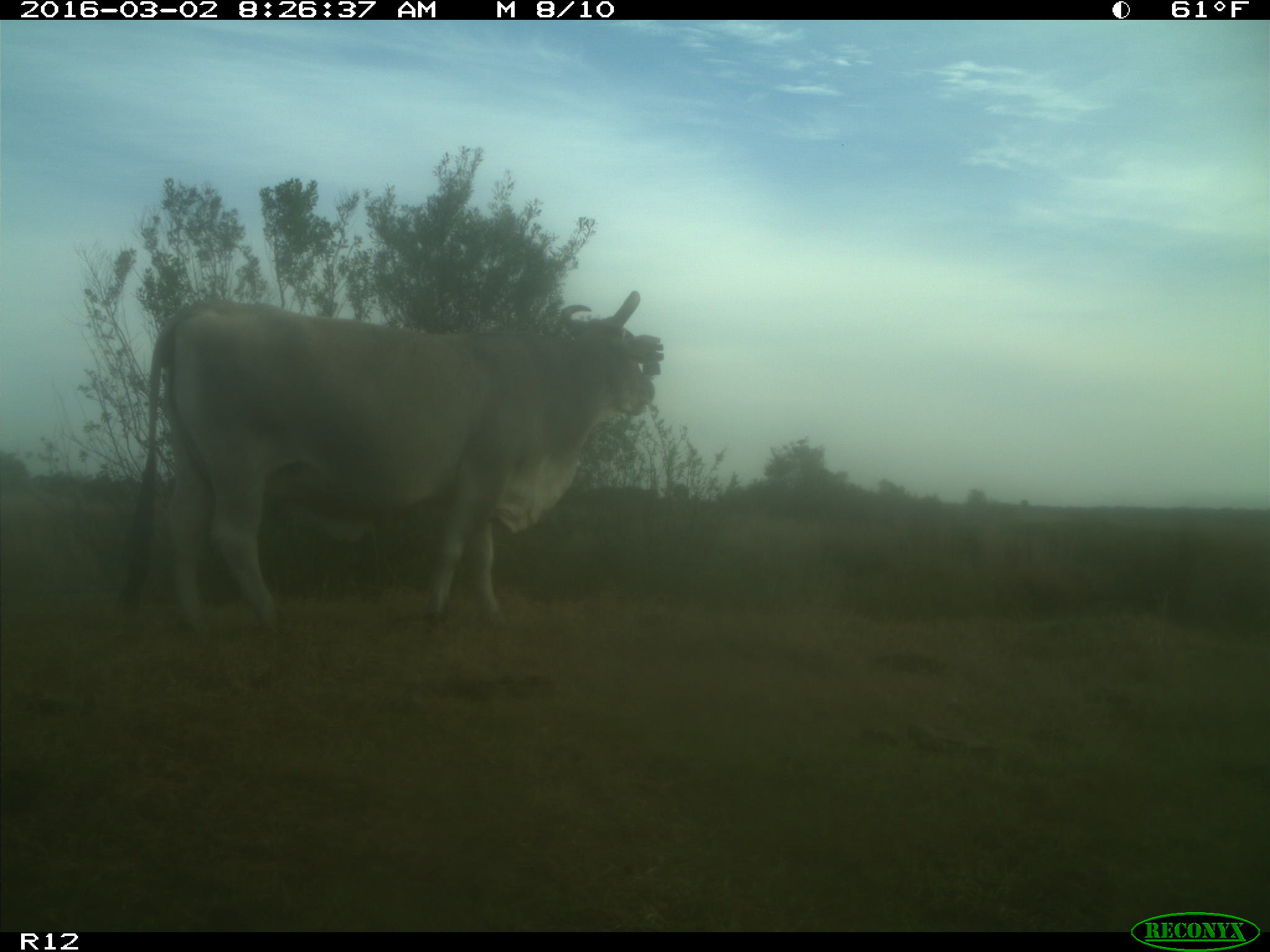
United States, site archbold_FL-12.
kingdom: Animalia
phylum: Chordata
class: Mammalia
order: Artiodactyla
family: Bovidae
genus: Bos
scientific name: Bos taurus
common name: domestic cow